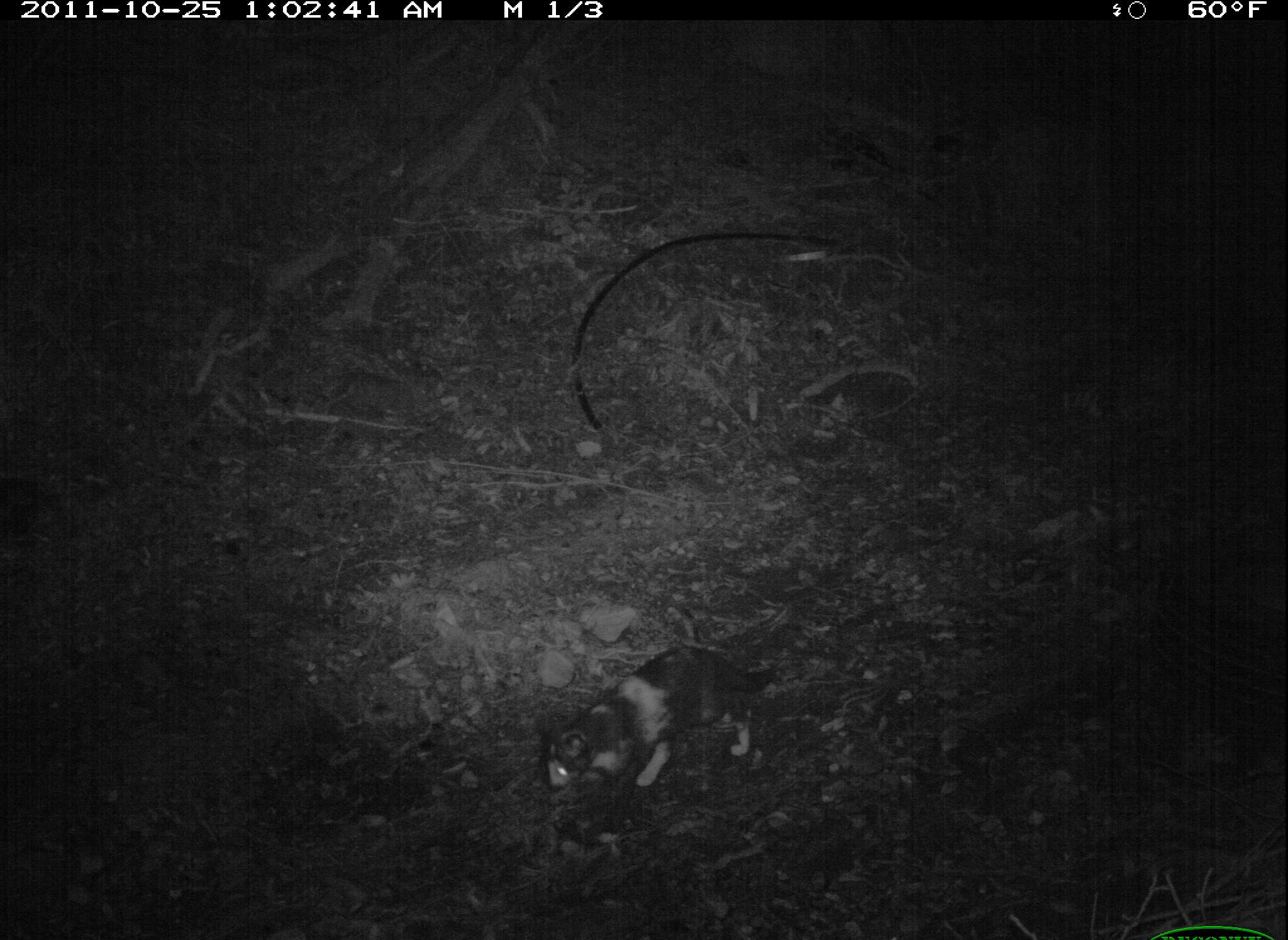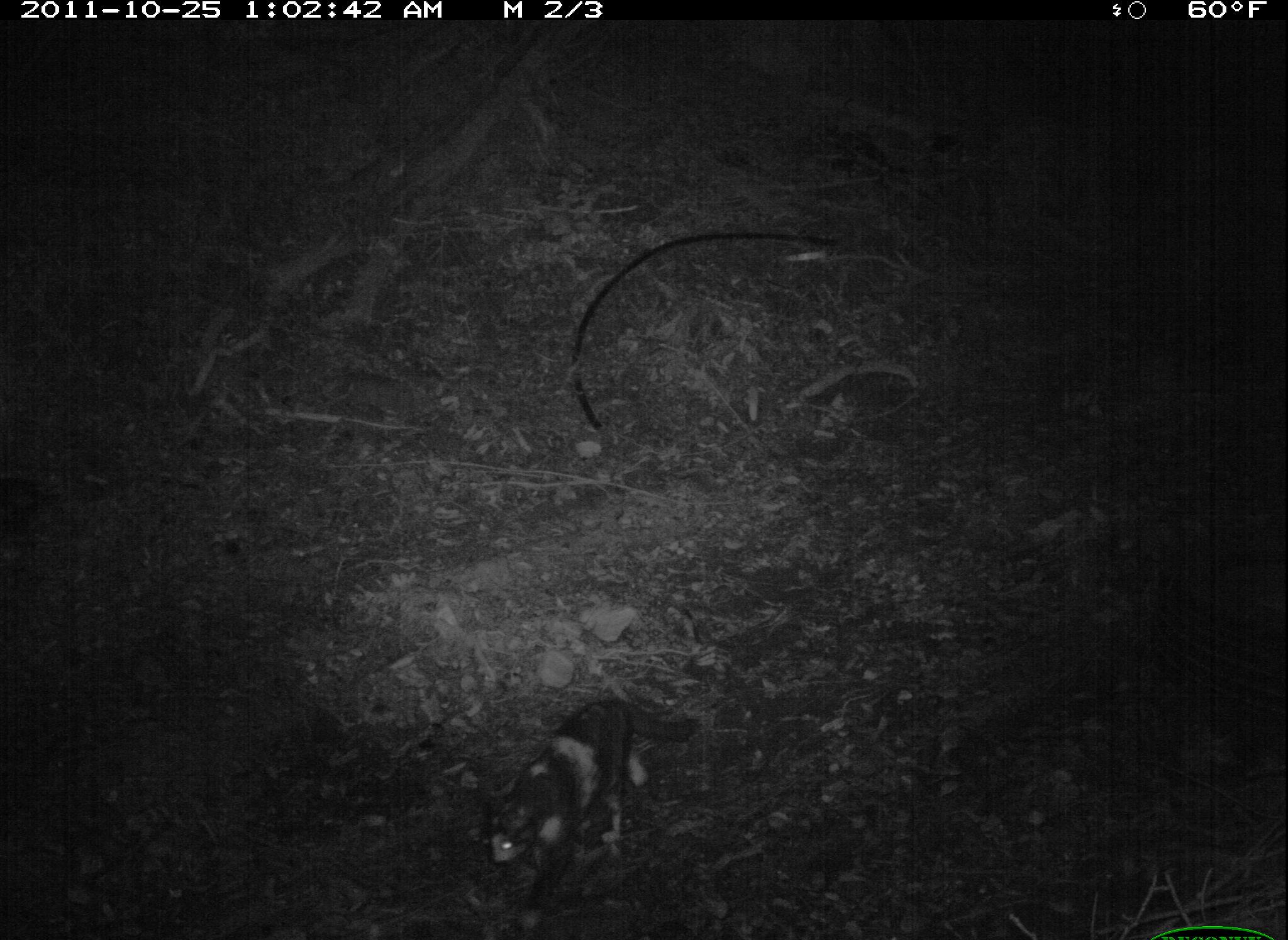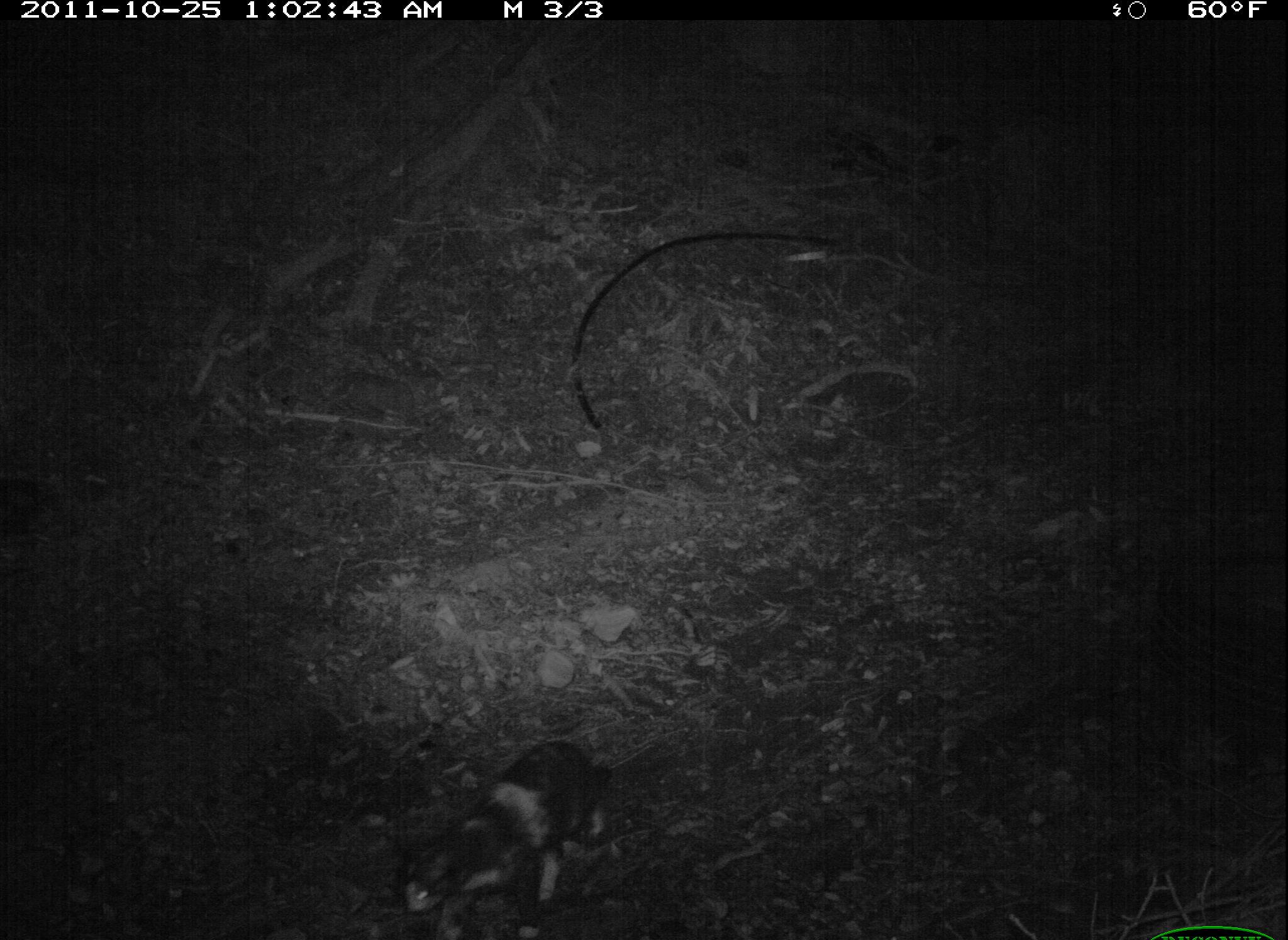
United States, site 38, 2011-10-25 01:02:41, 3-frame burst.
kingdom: Animalia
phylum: Chordata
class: Mammalia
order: Carnivora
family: Felidae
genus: Felis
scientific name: Felis catus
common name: cat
Cat (Felis catus).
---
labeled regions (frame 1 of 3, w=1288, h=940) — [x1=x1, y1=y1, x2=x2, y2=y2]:
cat: [x1=517, y1=623, x2=799, y2=823]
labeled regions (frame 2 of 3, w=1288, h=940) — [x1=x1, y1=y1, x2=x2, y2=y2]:
cat: [x1=435, y1=657, x2=728, y2=905]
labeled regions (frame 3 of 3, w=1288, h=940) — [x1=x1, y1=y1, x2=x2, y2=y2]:
cat: [x1=394, y1=723, x2=632, y2=940]